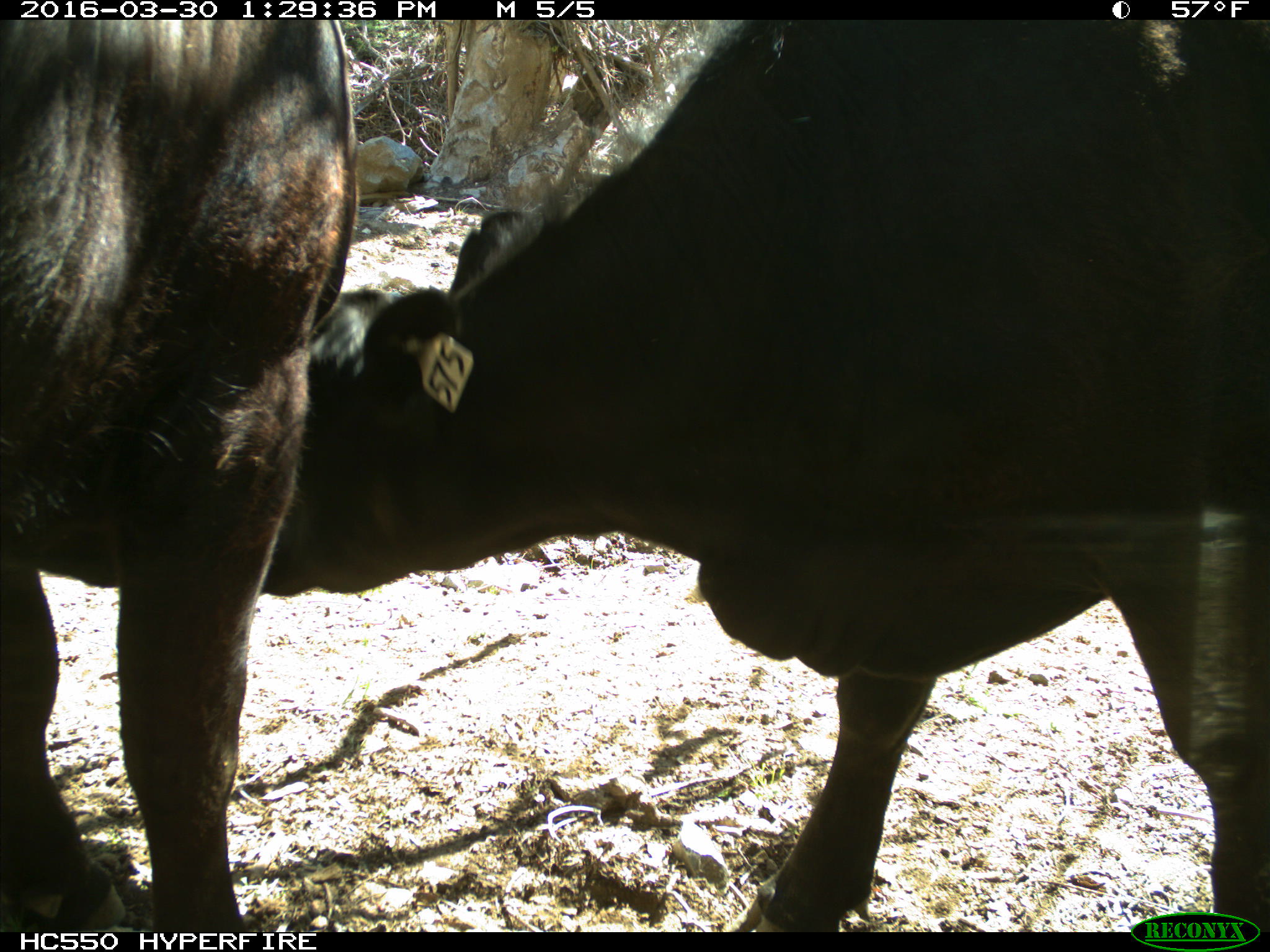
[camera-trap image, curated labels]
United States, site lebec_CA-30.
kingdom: Animalia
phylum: Chordata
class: Mammalia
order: Artiodactyla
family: Bovidae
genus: Bos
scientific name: Bos taurus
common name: domestic cow